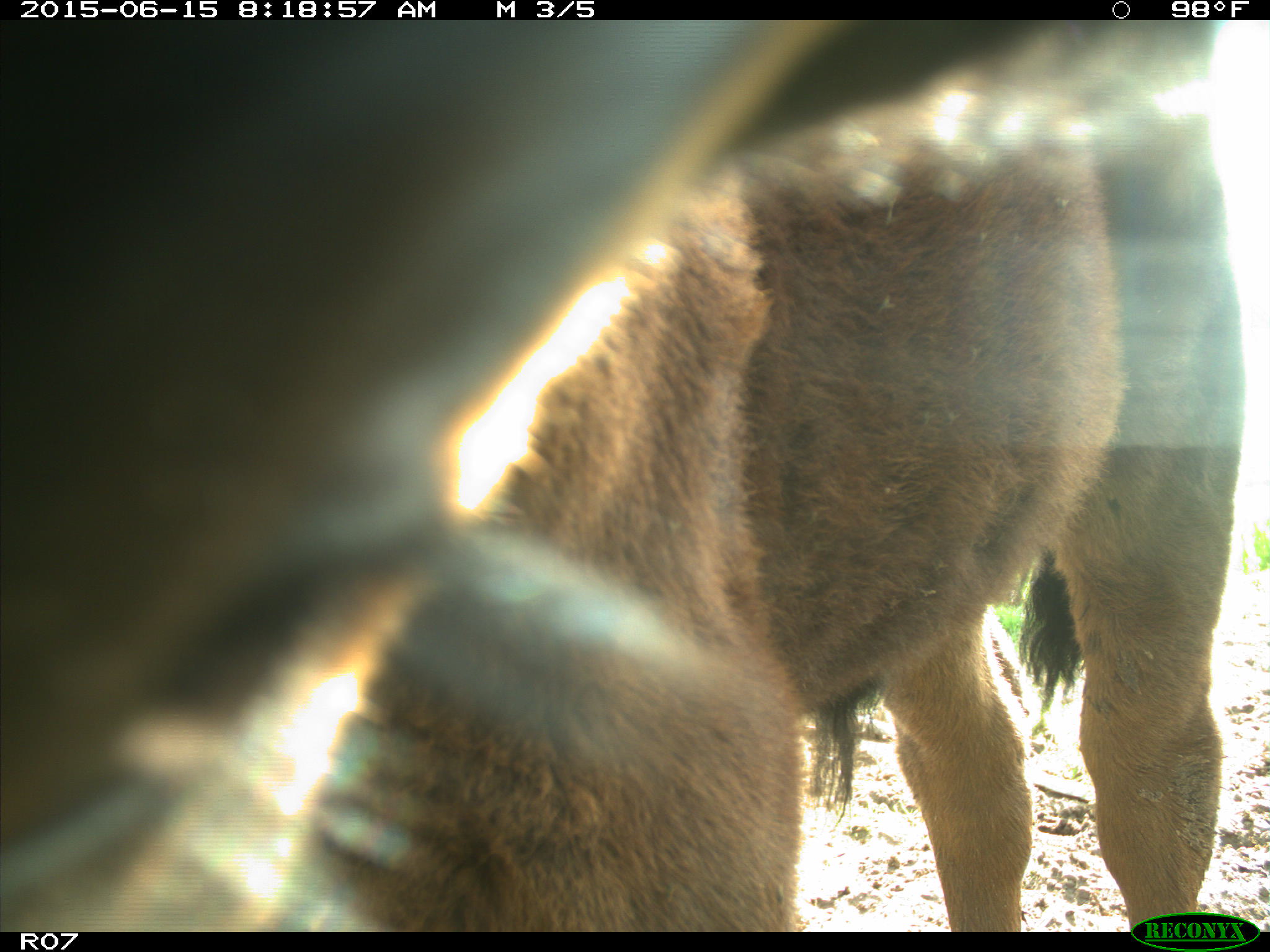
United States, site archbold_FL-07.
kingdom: Animalia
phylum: Chordata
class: Mammalia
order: Artiodactyla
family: Bovidae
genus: Bos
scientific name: Bos taurus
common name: domestic cow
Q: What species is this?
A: Bos taurus (domestic cow).